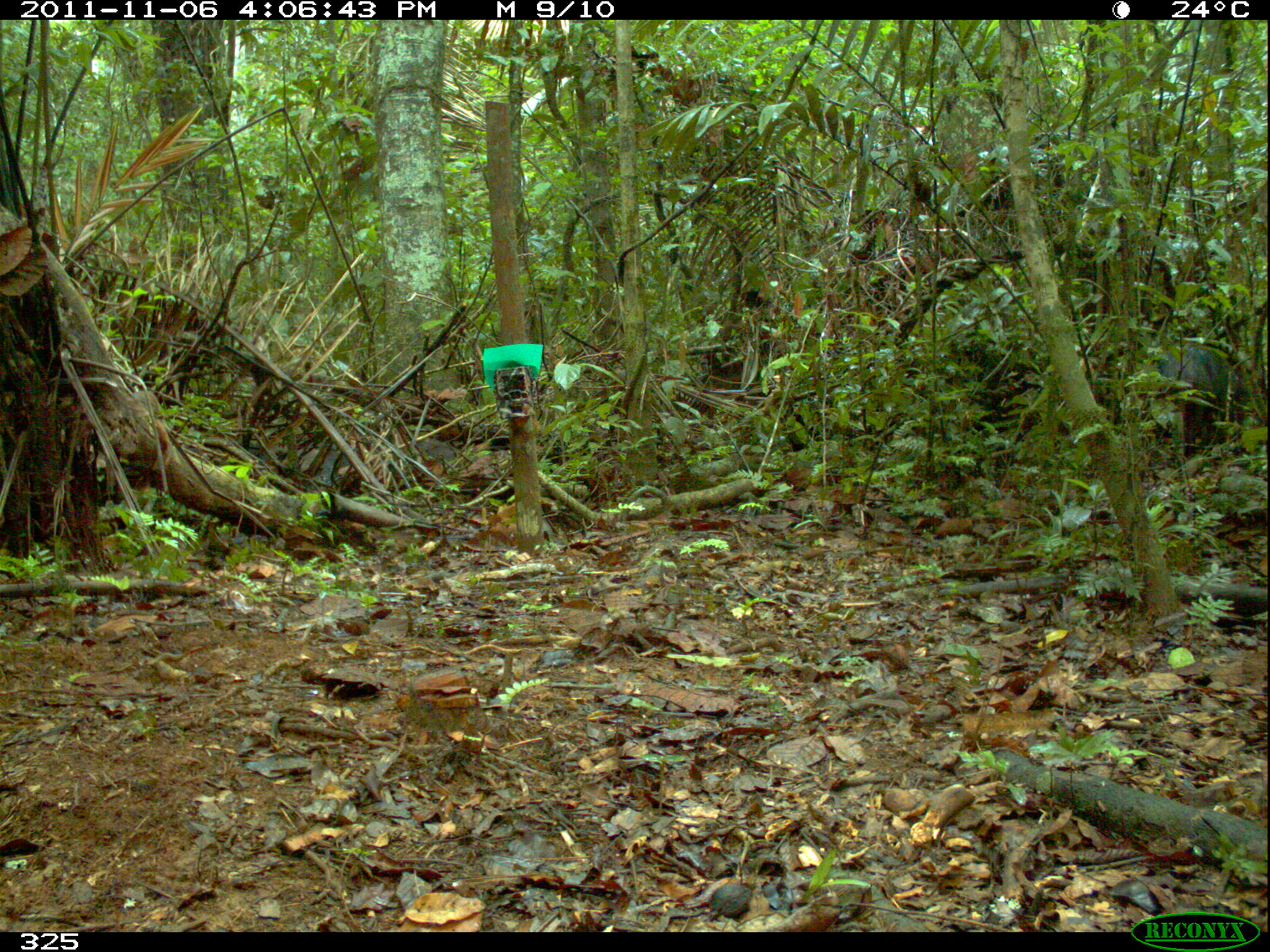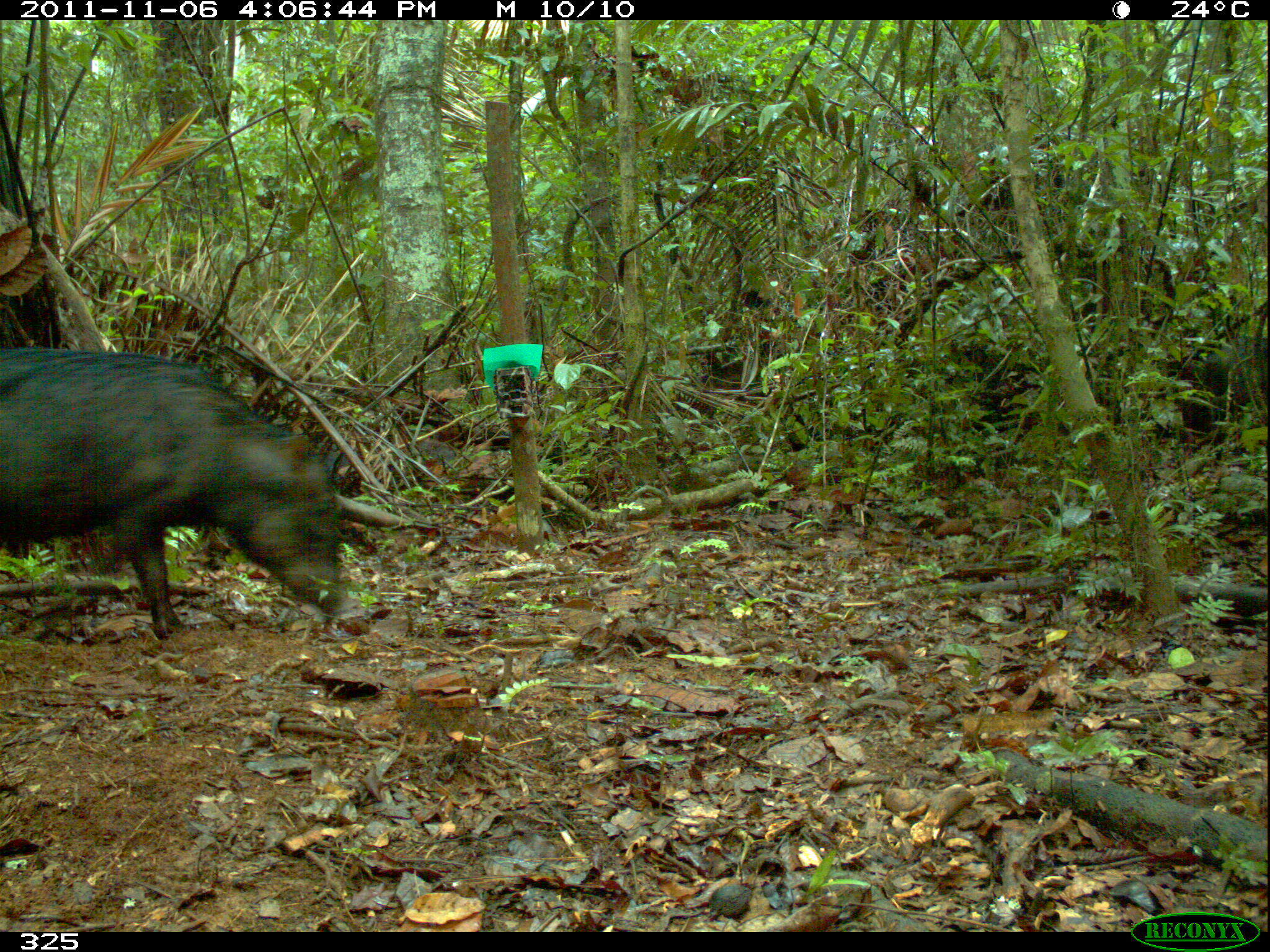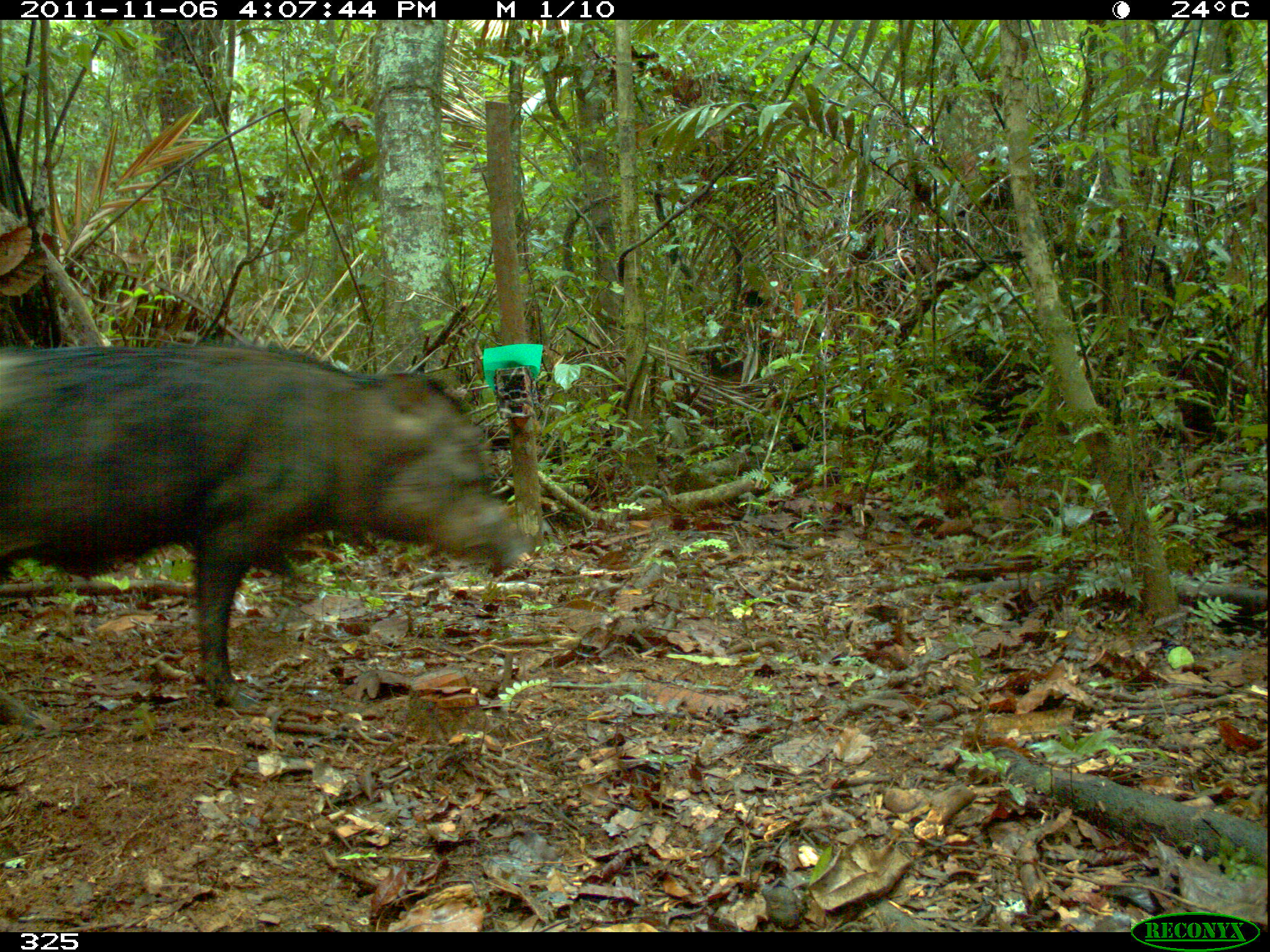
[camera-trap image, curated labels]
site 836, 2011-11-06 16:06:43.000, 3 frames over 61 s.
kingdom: Animalia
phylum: Chordata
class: Mammalia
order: Artiodactyla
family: Tayassuidae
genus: Tayassu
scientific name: Tayassu pecari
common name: white-lipped peccary